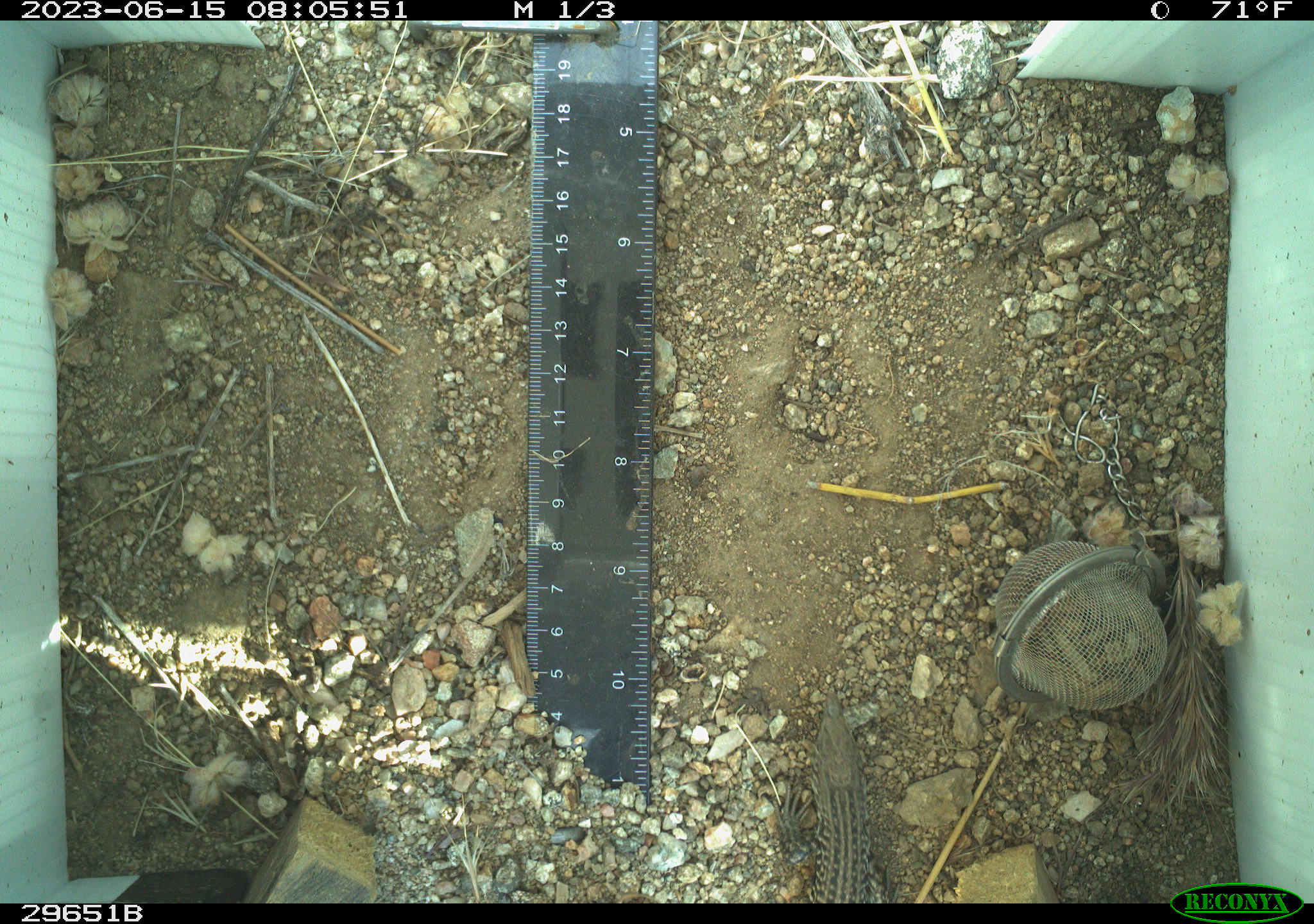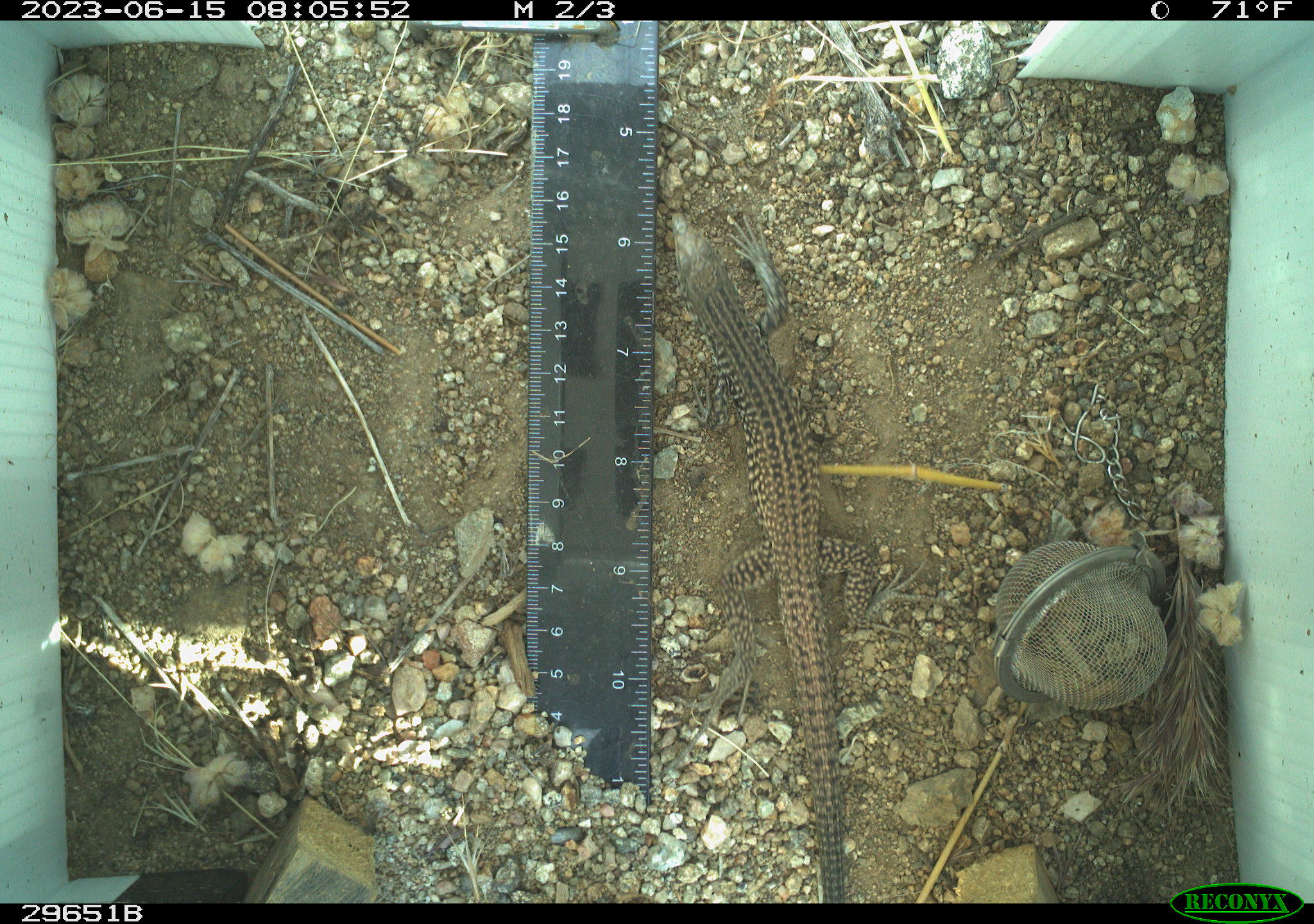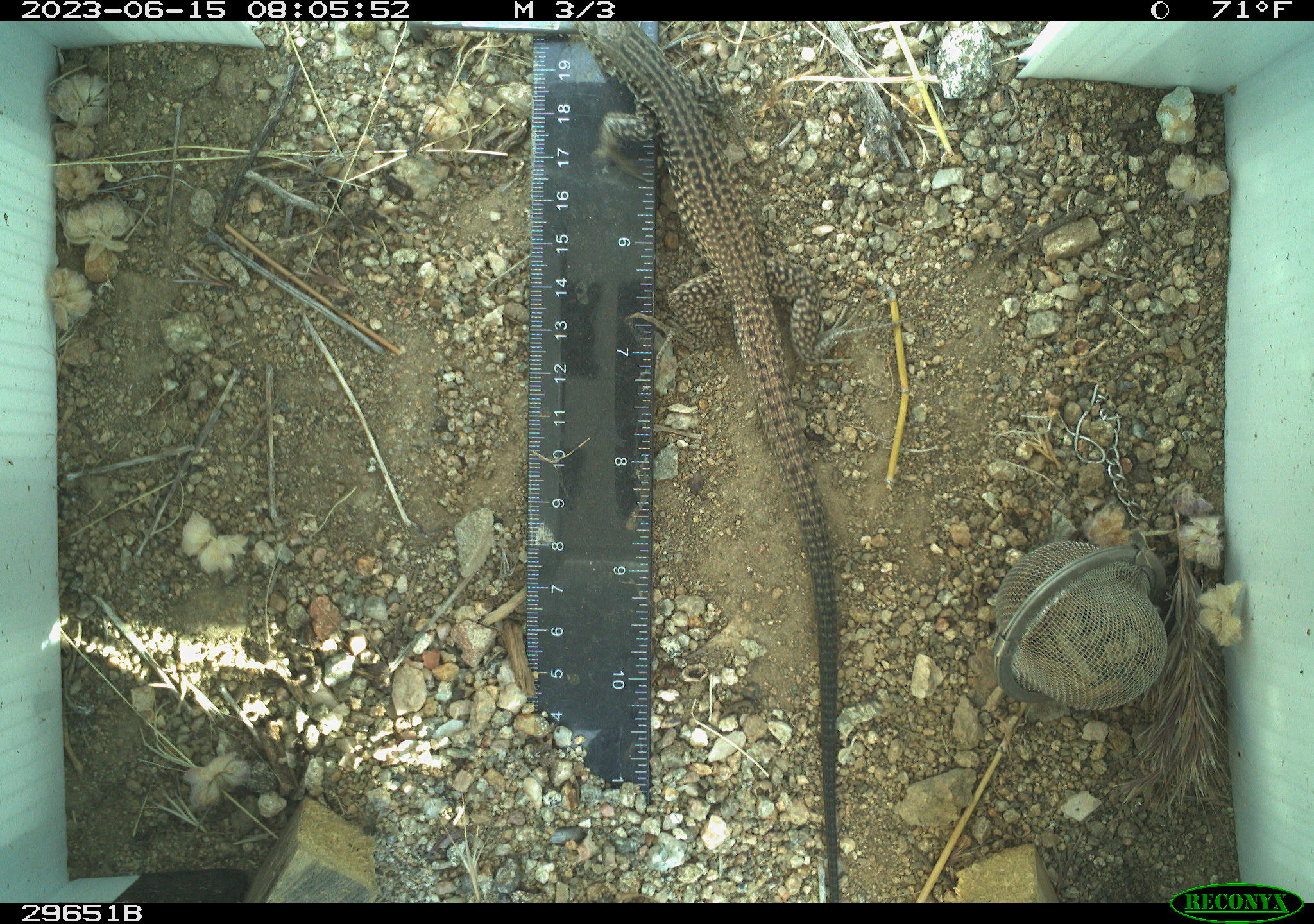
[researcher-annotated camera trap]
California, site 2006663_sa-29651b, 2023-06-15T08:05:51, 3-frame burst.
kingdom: Animalia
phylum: Chordata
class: Reptilia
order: Squamata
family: Teiidae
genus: Aspidoscelis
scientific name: Aspidoscelis tigris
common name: western whiptail